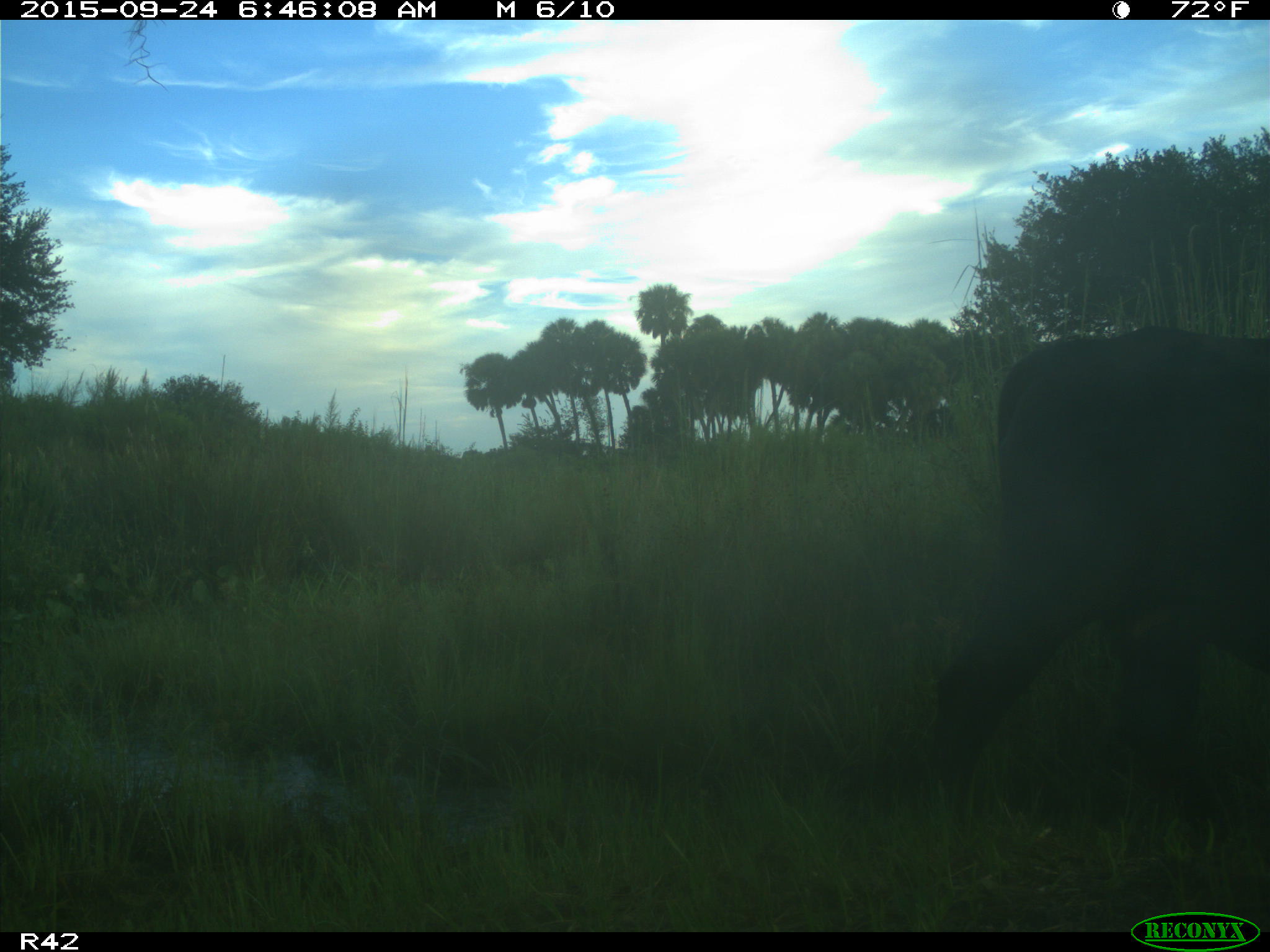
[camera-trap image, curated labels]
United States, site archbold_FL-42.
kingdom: Animalia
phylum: Chordata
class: Mammalia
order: Artiodactyla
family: Bovidae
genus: Bos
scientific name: Bos taurus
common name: domestic cow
Bos taurus (domestic cow).